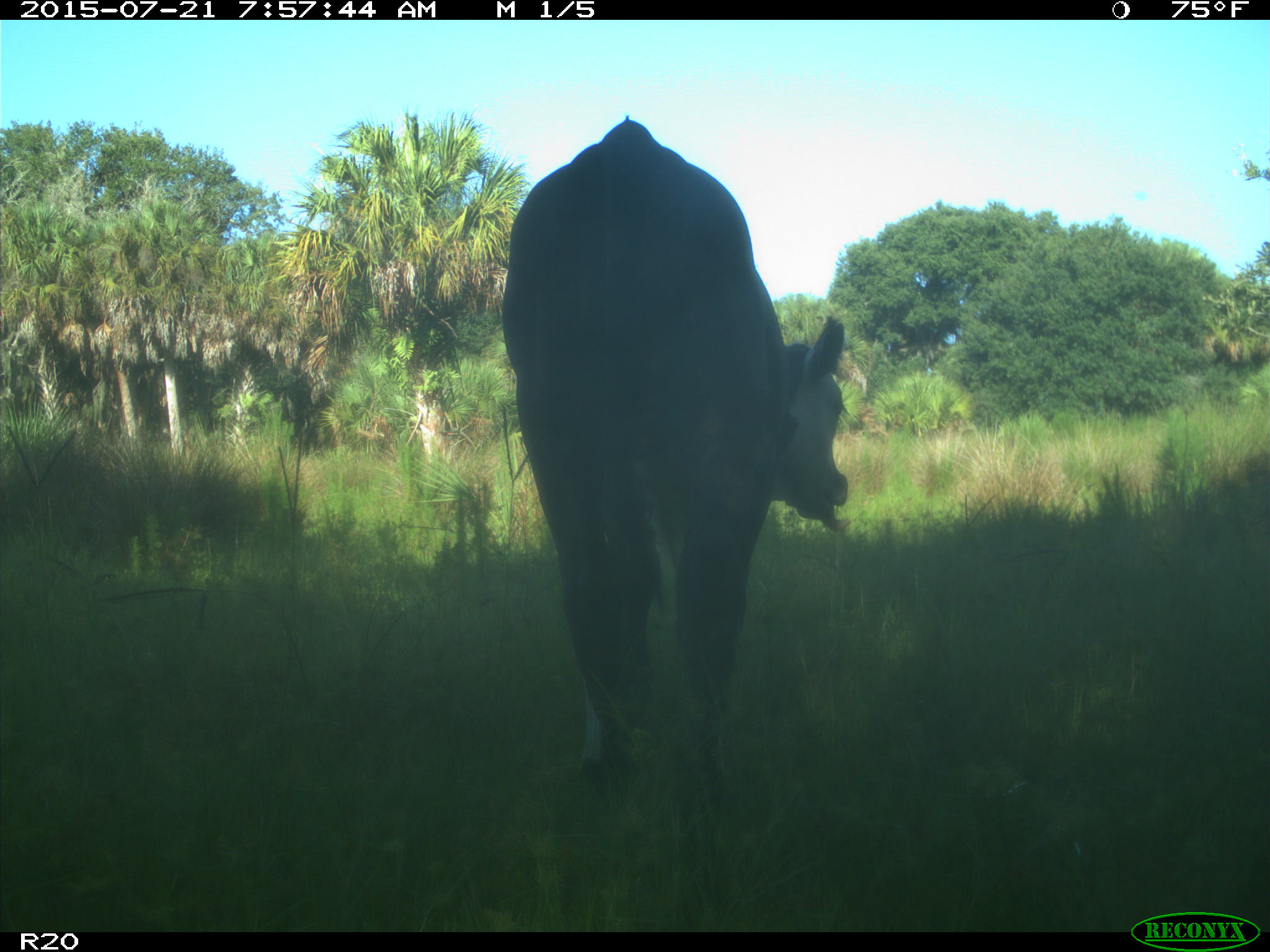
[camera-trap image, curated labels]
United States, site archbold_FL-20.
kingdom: Animalia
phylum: Chordata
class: Mammalia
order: Artiodactyla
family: Bovidae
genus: Bos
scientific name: Bos taurus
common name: domestic cow